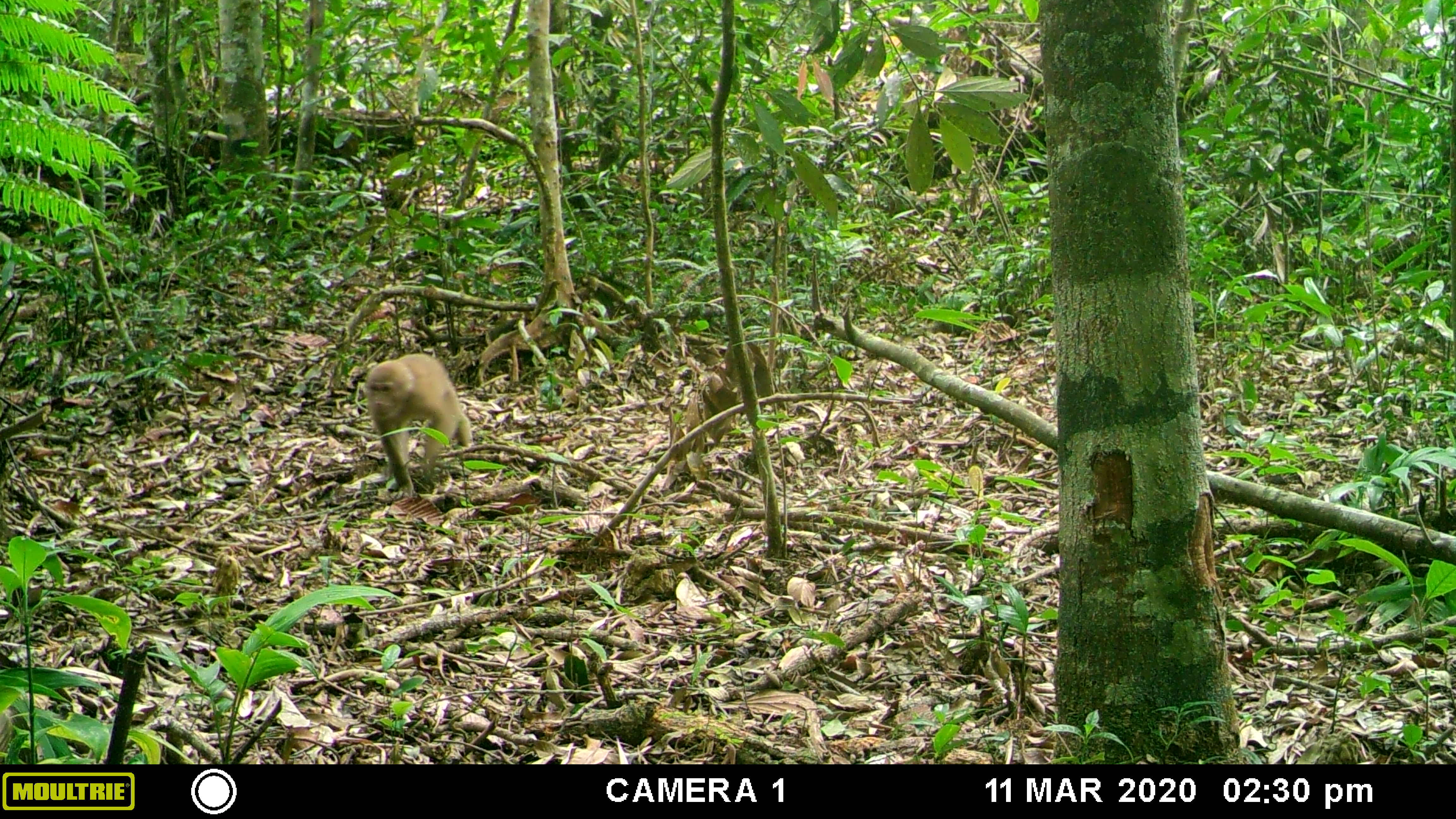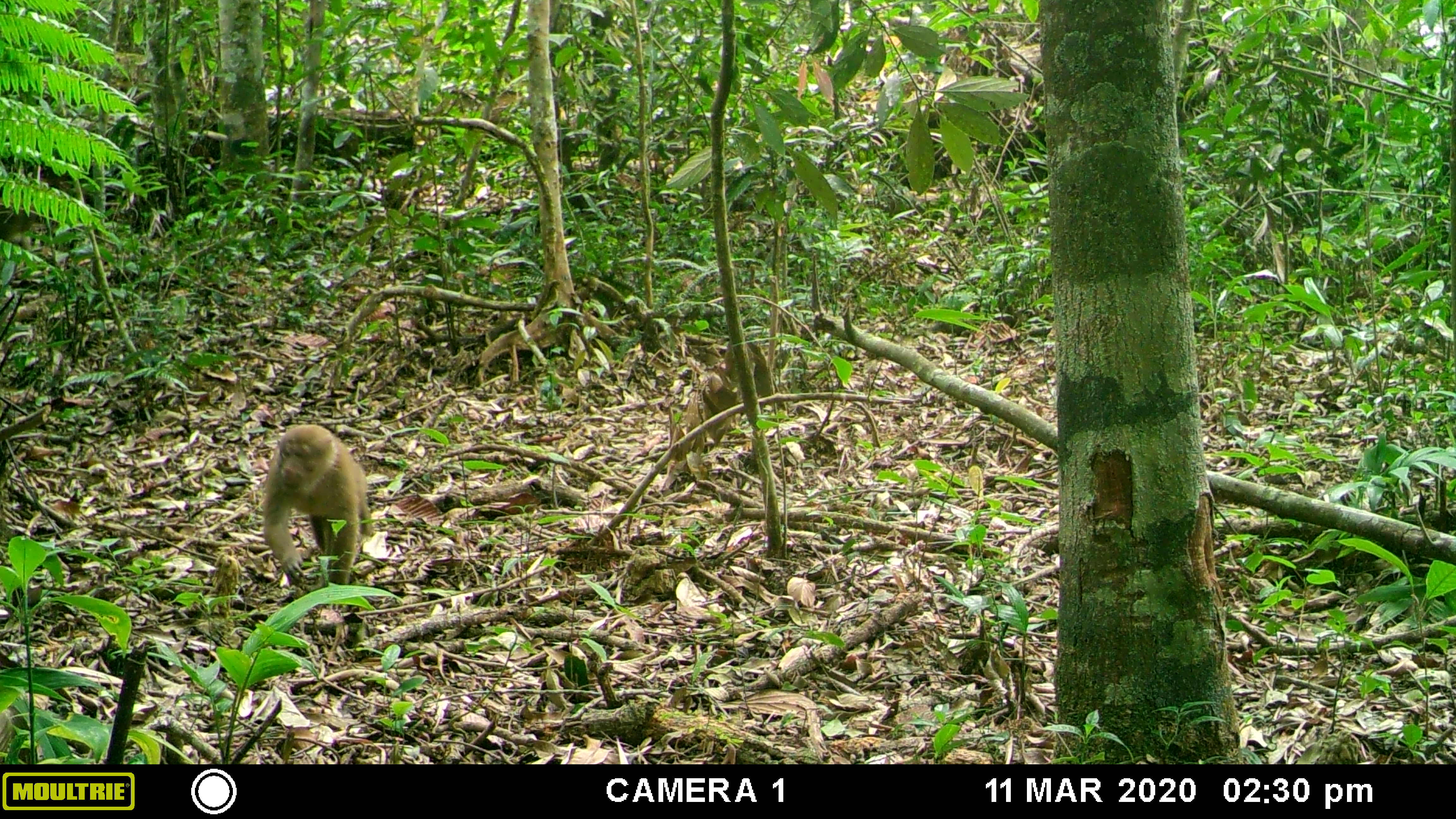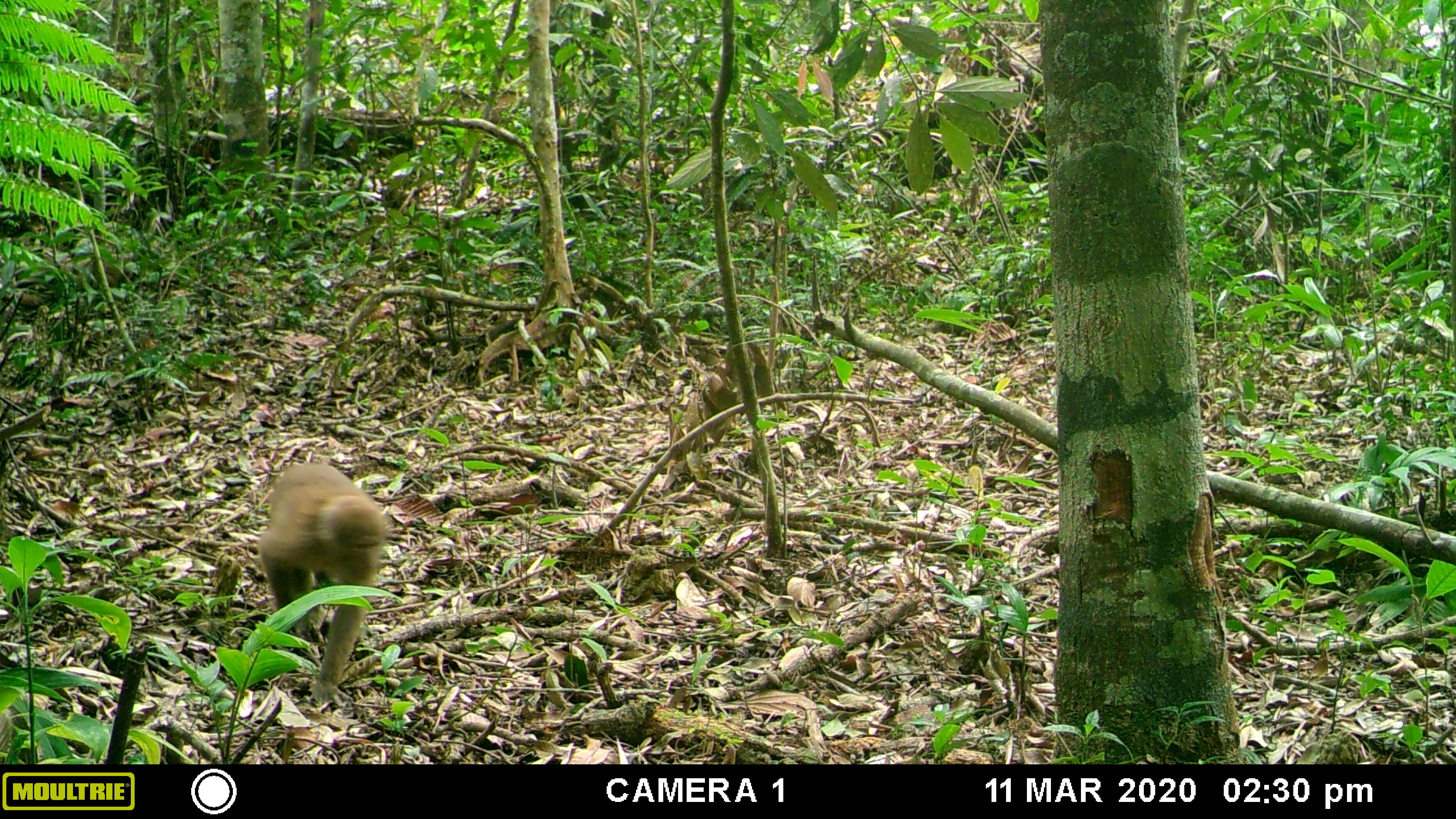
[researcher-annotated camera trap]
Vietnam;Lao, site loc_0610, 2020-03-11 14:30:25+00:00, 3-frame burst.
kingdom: Animalia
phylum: Chordata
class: Mammalia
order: Primates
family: Cercopithecidae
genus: Macaca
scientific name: Macaca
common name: macaques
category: assam or rhesus macaque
Assam or rhesus macaque (macaques) (Macaca). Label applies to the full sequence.